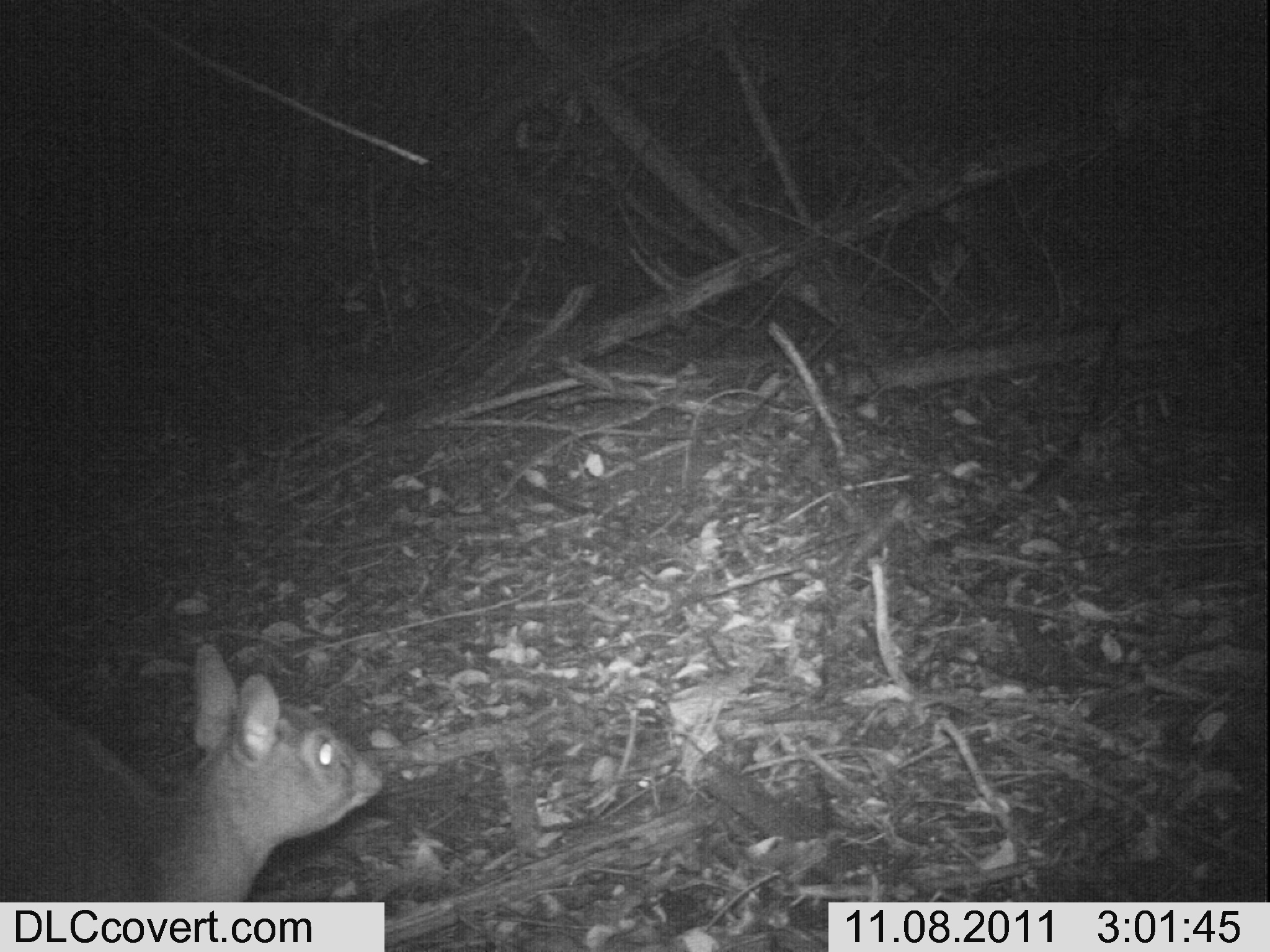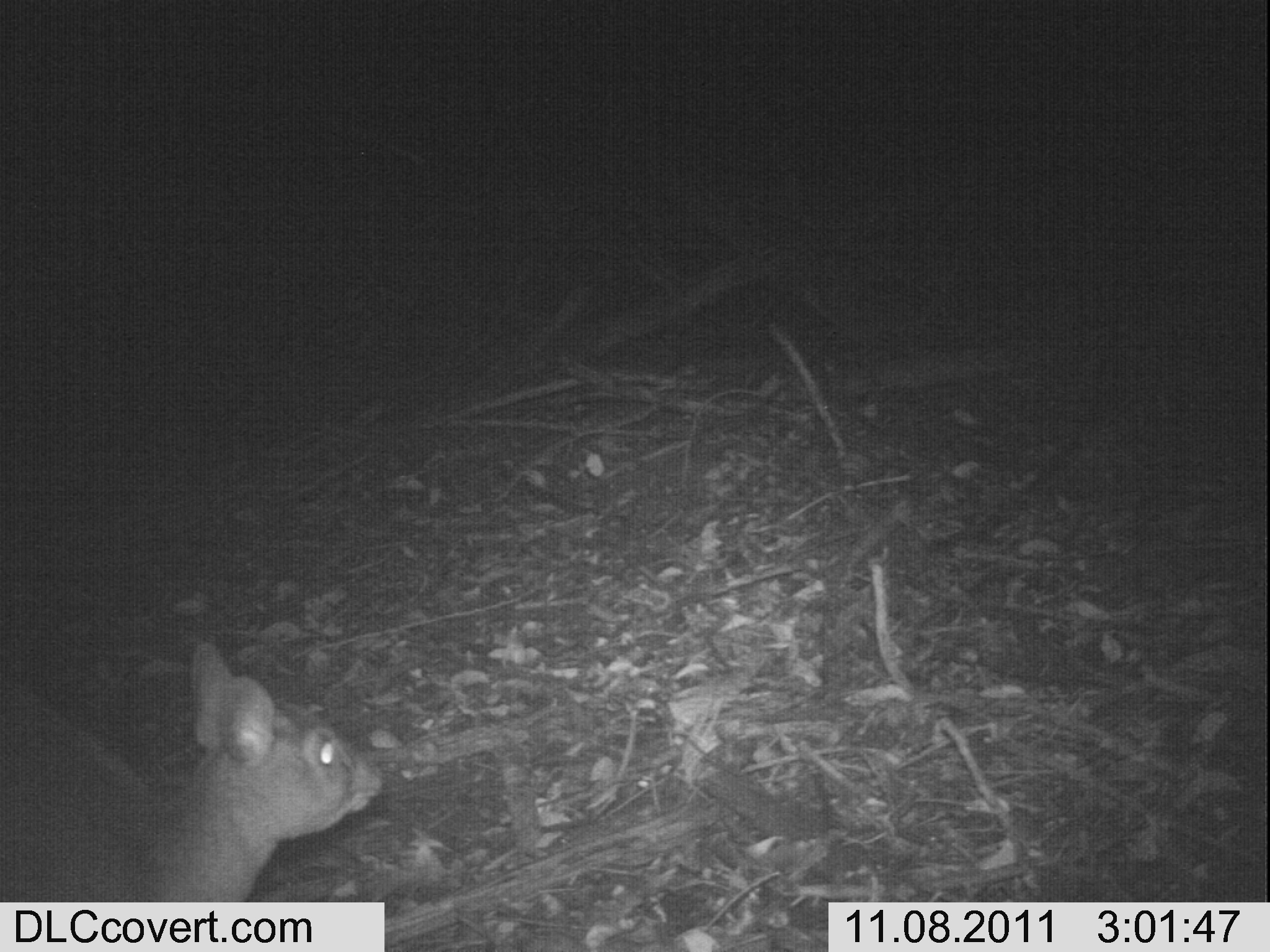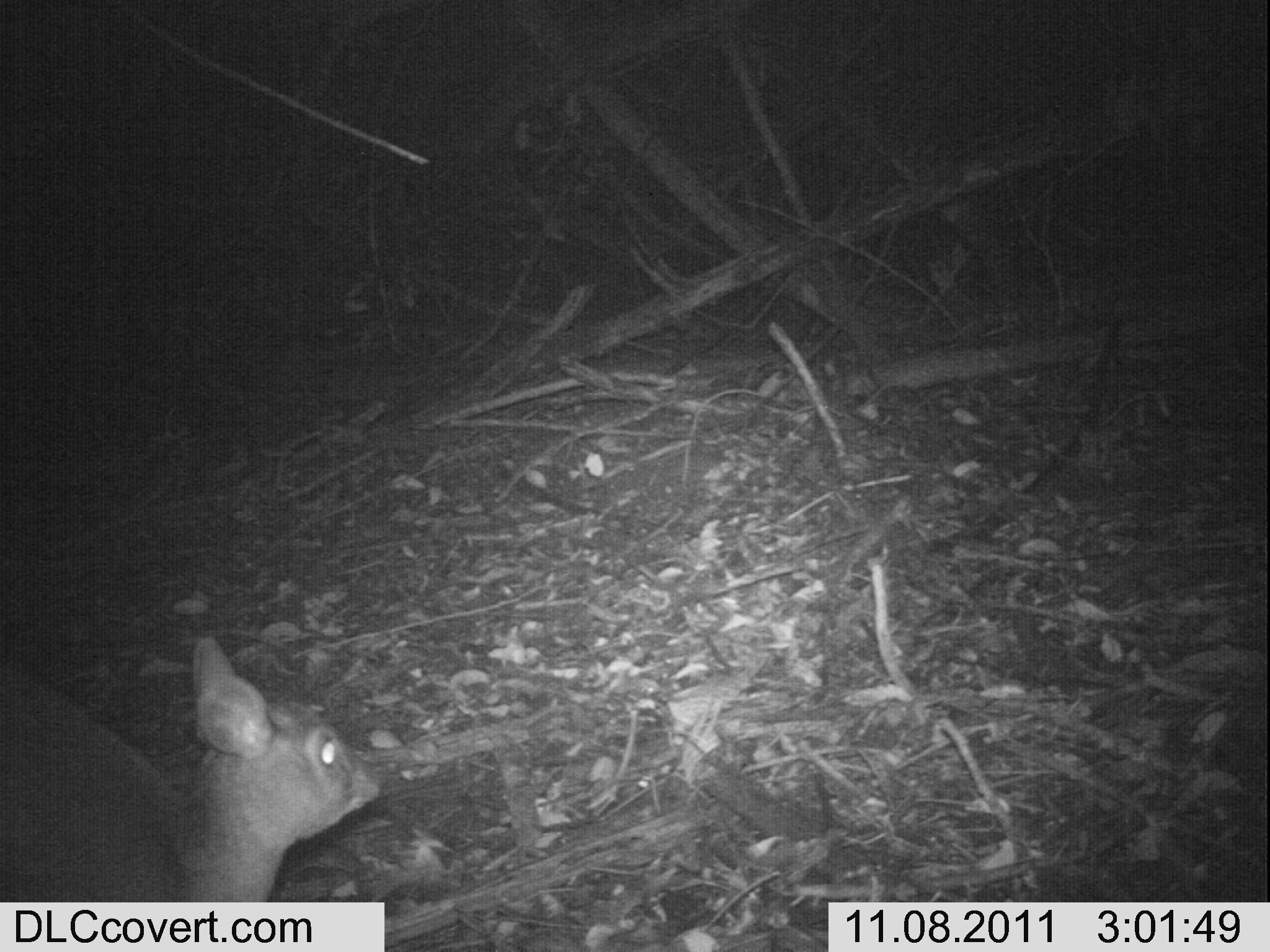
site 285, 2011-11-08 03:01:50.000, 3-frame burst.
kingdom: Animalia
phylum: Chordata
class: Mammalia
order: Artiodactyla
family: Bovidae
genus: Nesotragus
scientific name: Nesotragus moschatus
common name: suni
Nesotragus moschatus (suni), count 1.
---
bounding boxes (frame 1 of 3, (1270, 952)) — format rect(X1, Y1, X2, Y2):
nesotragus moschatus: rect(0, 642, 384, 902)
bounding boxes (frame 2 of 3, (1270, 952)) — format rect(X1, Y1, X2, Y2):
nesotragus moschatus: rect(0, 643, 384, 902)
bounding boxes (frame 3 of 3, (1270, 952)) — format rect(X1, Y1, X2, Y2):
nesotragus moschatus: rect(0, 635, 381, 902)